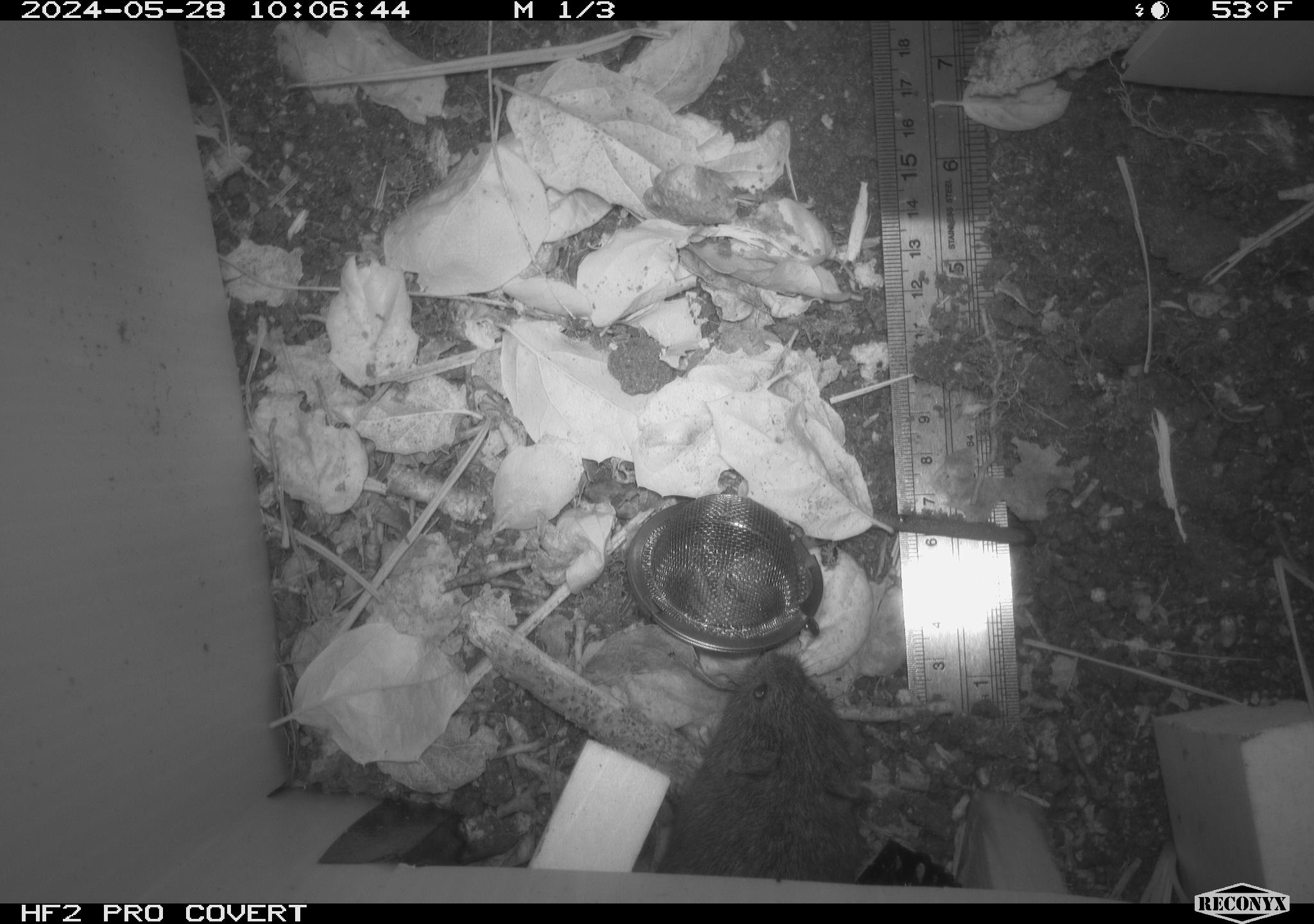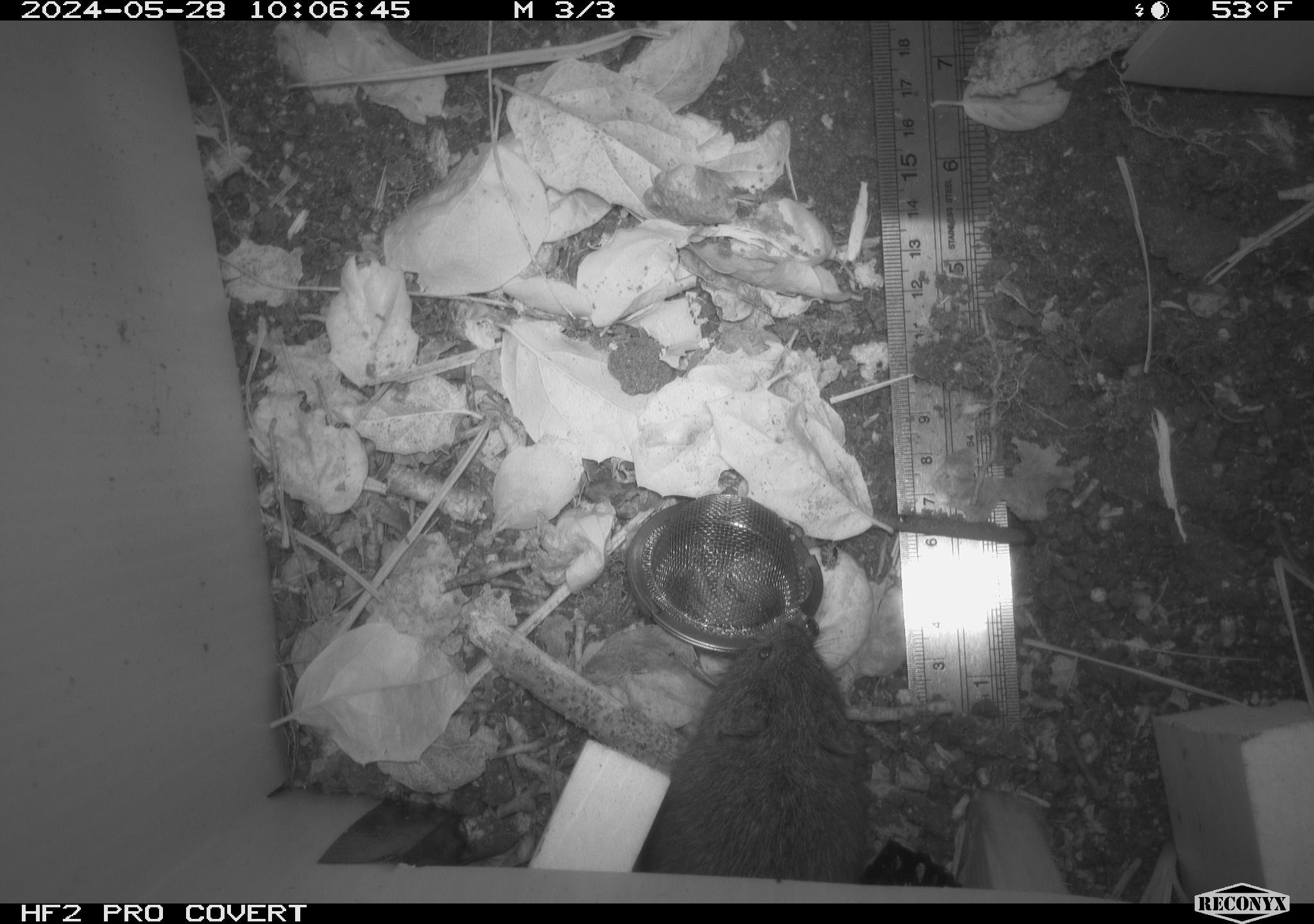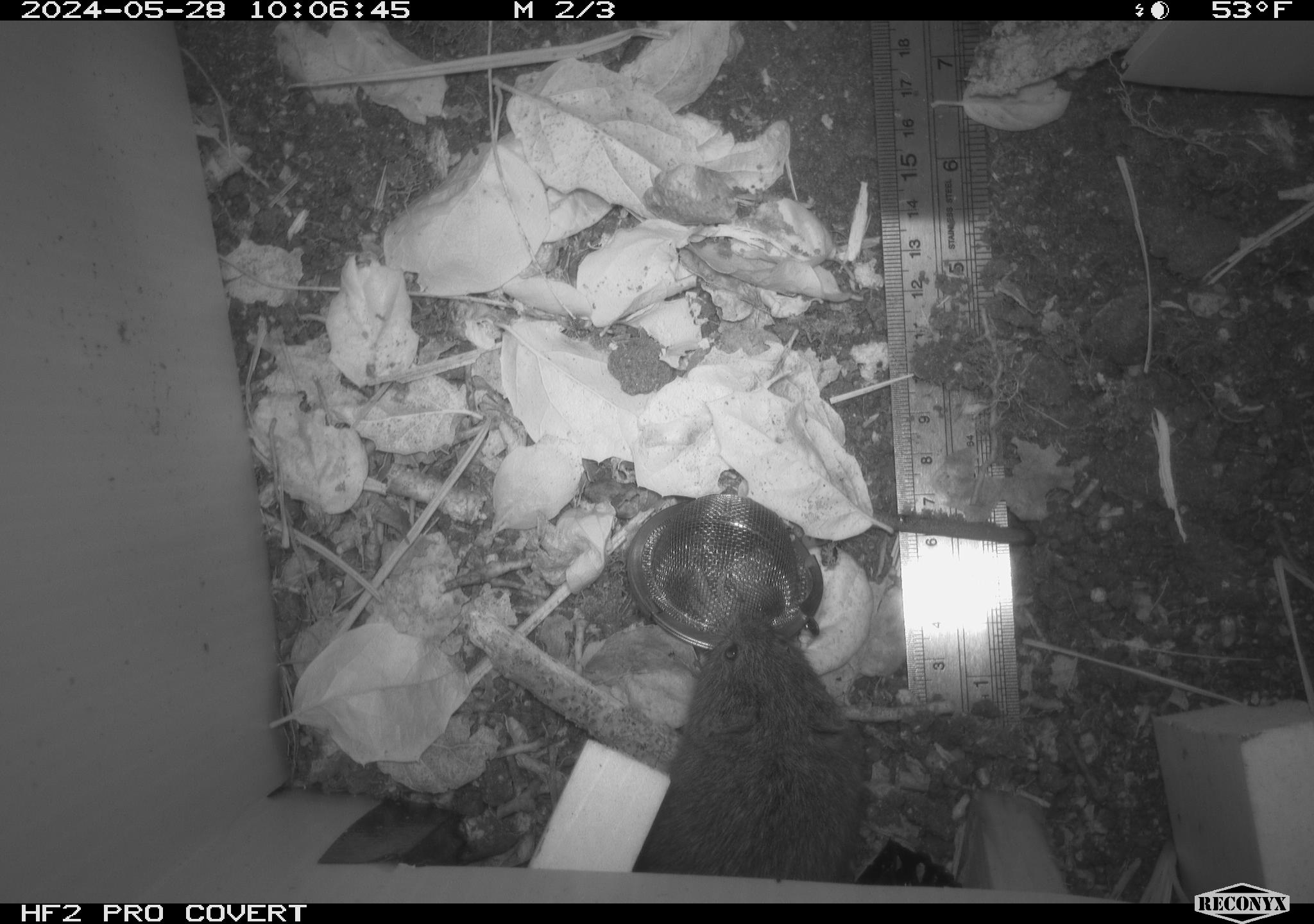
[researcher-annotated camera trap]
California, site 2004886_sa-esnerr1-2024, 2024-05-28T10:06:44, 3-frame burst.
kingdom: Animalia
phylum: Chordata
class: Mammalia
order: Rodentia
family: Cricetidae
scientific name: Cricetidae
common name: hamsters, voles, lemmings, and allies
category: cricetidae family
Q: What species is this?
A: Cricetidae family (hamsters, voles, lemmings, and allies) (Cricetidae).